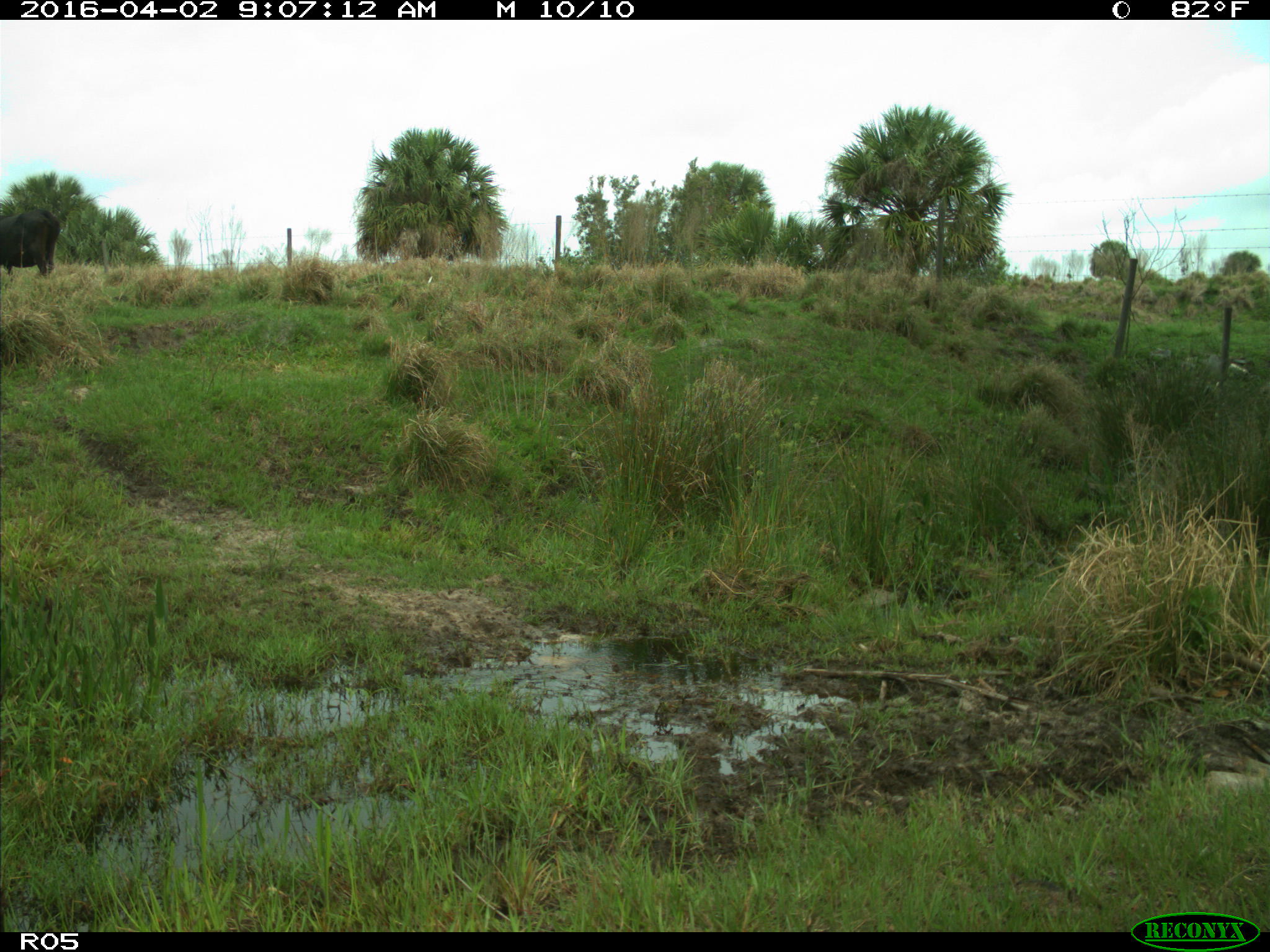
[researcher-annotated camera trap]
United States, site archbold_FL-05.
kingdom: Animalia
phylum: Chordata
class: Mammalia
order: Artiodactyla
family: Bovidae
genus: Bos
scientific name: Bos taurus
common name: domestic cow